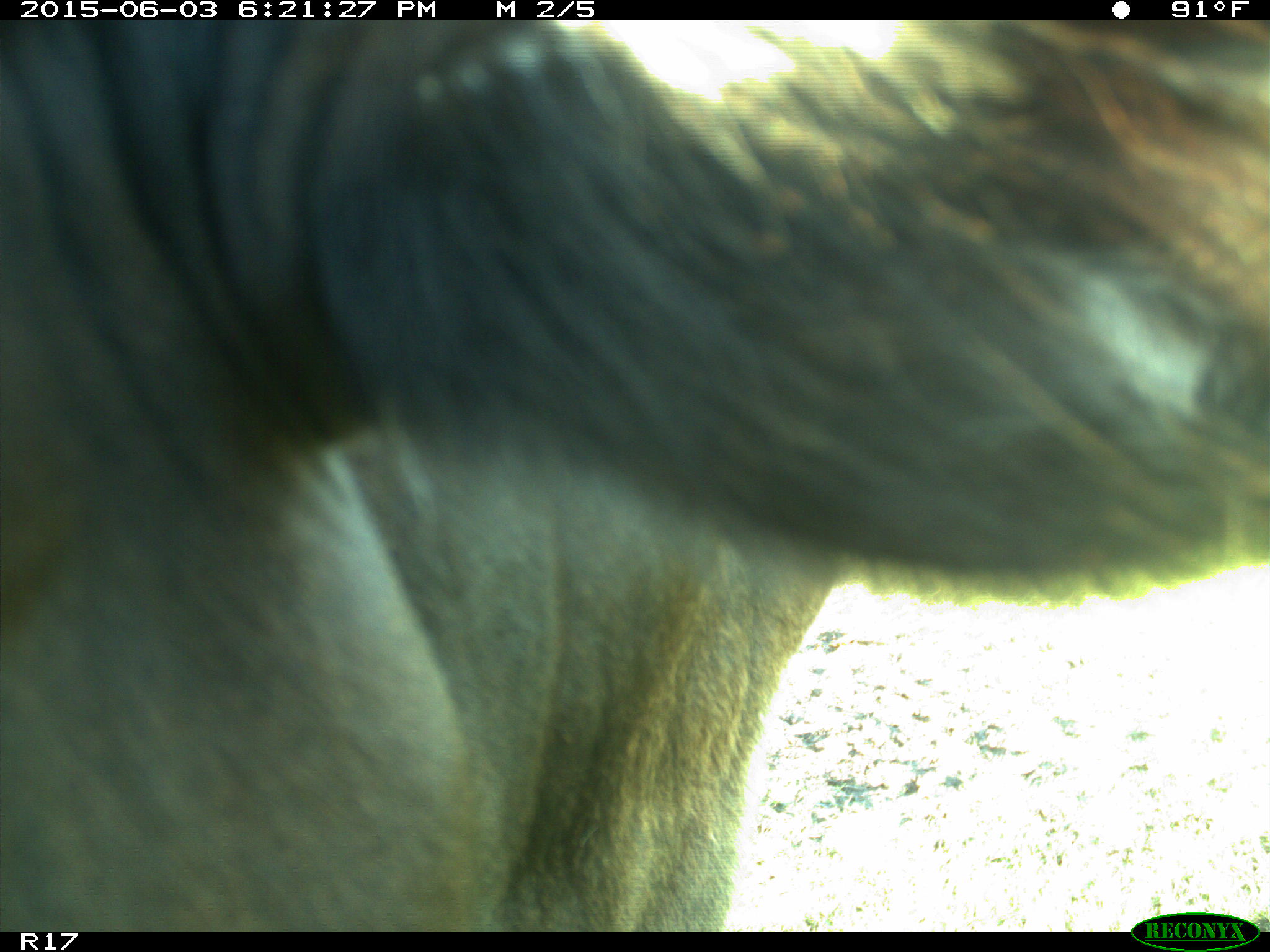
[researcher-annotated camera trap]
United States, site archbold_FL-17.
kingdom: Animalia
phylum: Chordata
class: Mammalia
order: Artiodactyla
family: Bovidae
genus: Bos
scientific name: Bos taurus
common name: domestic cow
Bos taurus (domestic cow).